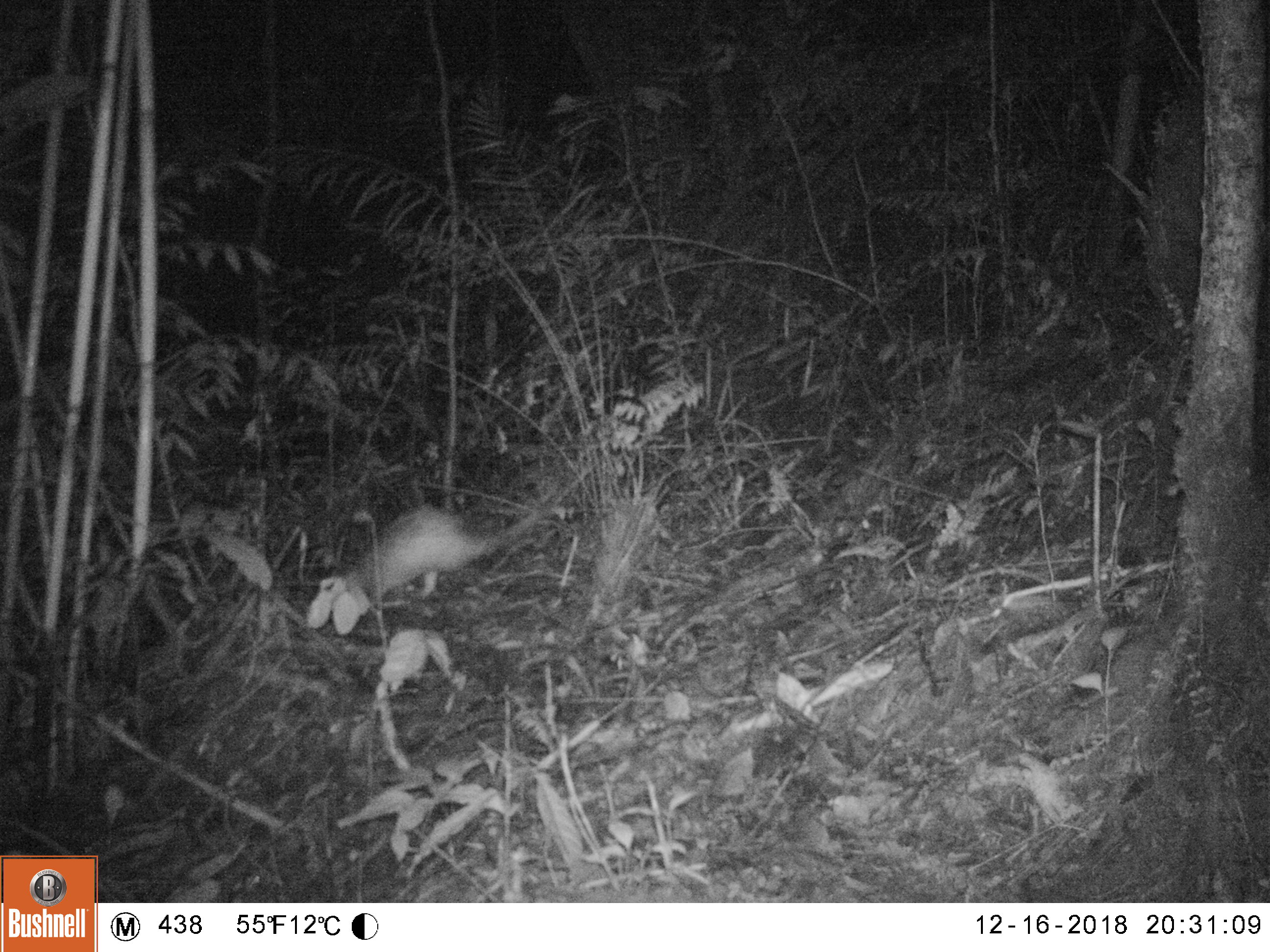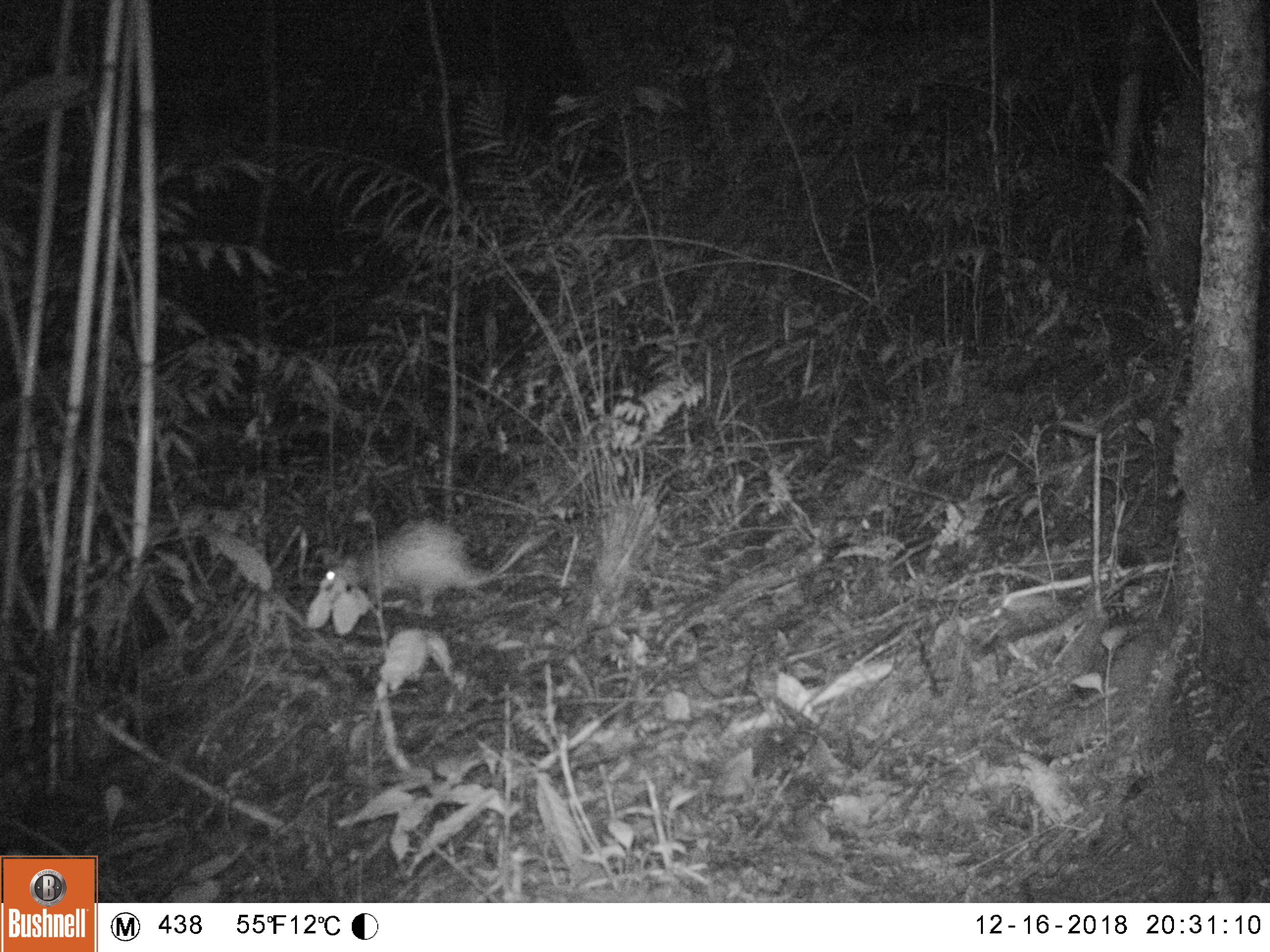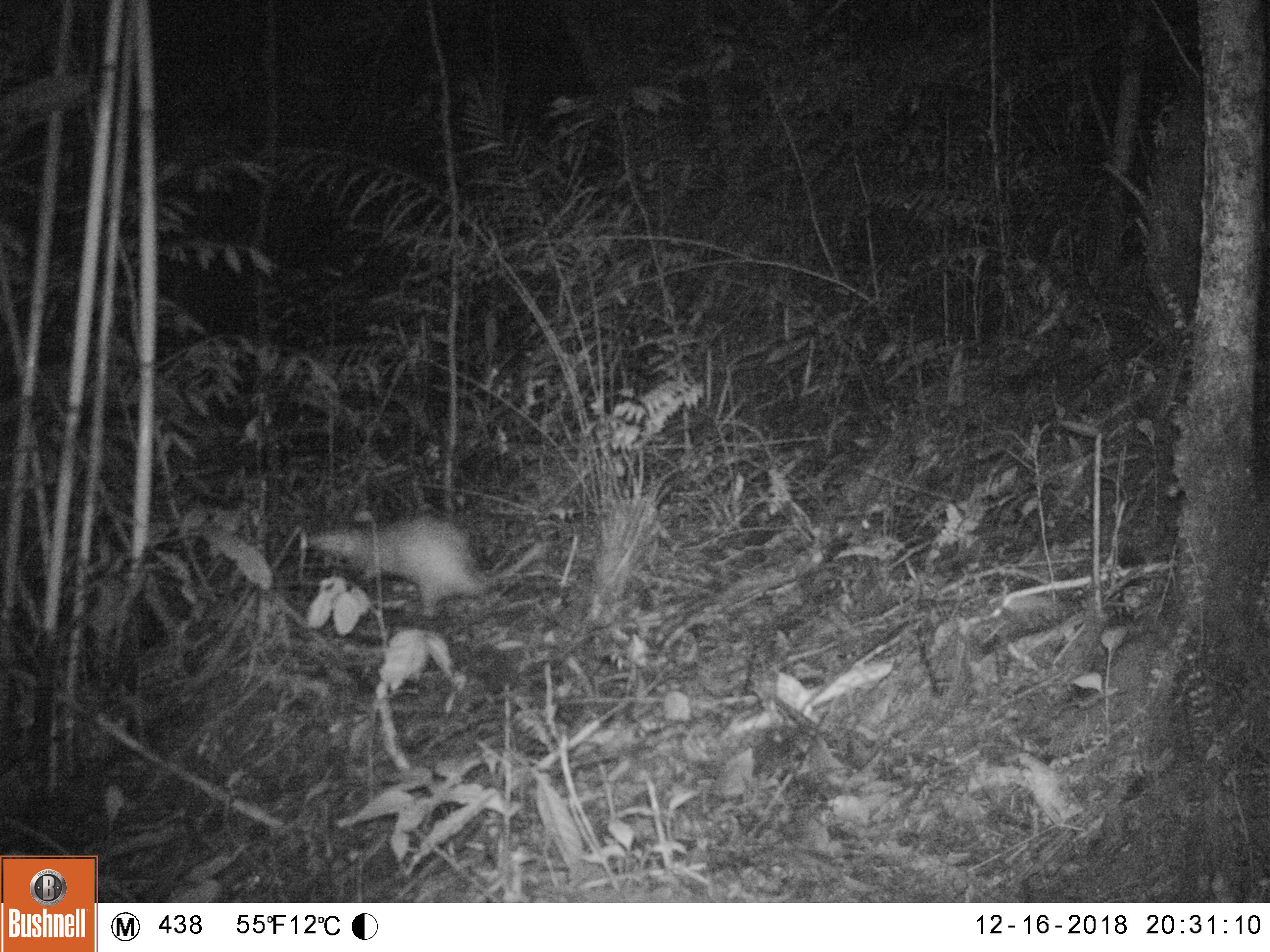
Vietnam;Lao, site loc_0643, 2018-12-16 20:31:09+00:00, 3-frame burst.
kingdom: Animalia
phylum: Chordata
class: Mammalia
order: Rodentia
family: Hystricidae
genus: Atherurus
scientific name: Atherurus macrourus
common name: asiatic brush-tailed porcupine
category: asiatic brush tailed porcupine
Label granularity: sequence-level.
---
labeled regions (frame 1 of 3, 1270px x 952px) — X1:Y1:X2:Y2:
asiatic brush tailed porcupine: 339:501:546:609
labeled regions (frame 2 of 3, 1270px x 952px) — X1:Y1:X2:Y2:
asiatic brush tailed porcupine: 317:516:533:617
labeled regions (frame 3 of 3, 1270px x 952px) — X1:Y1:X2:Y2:
asiatic brush tailed porcupine: 301:514:552:618